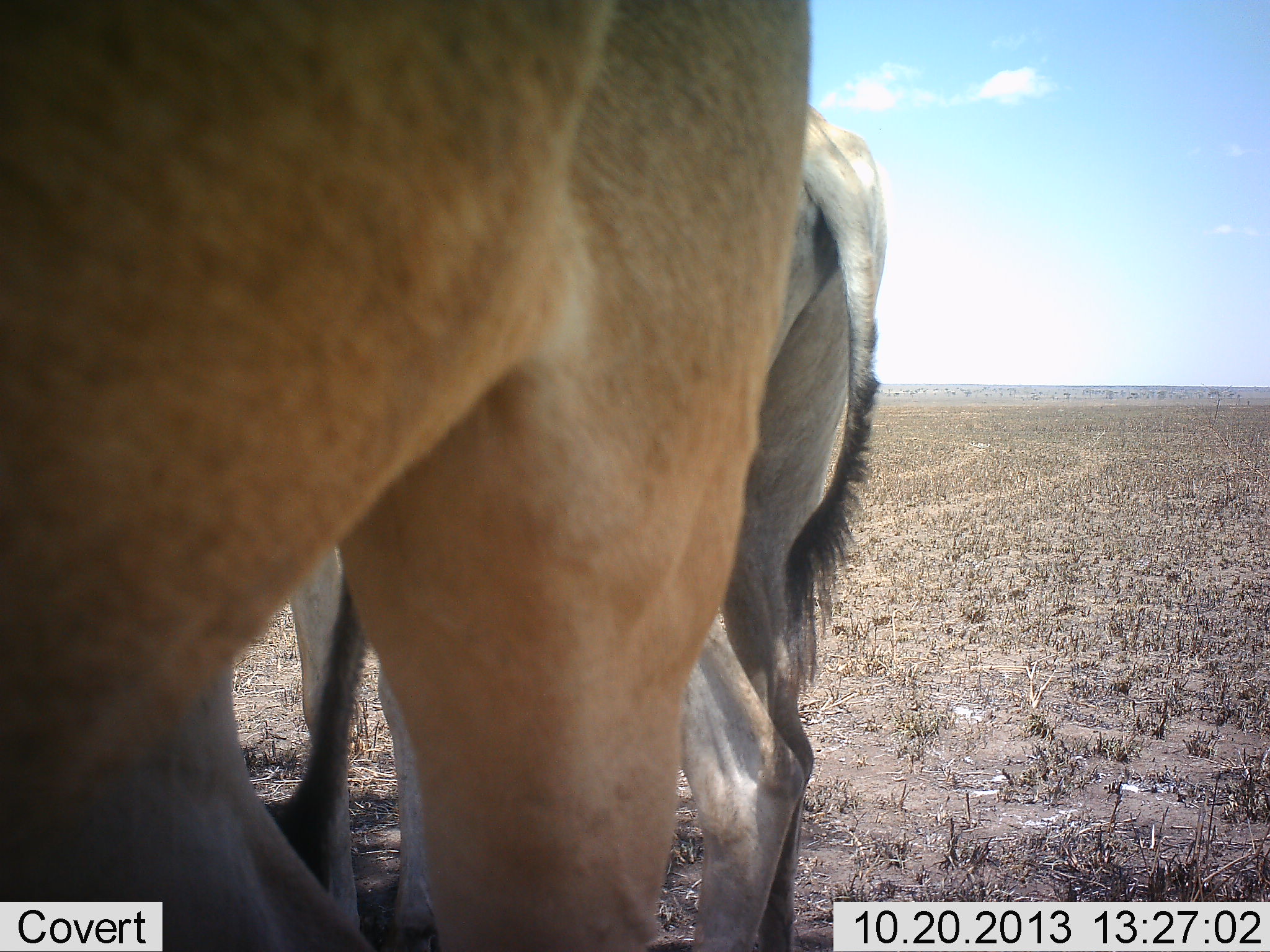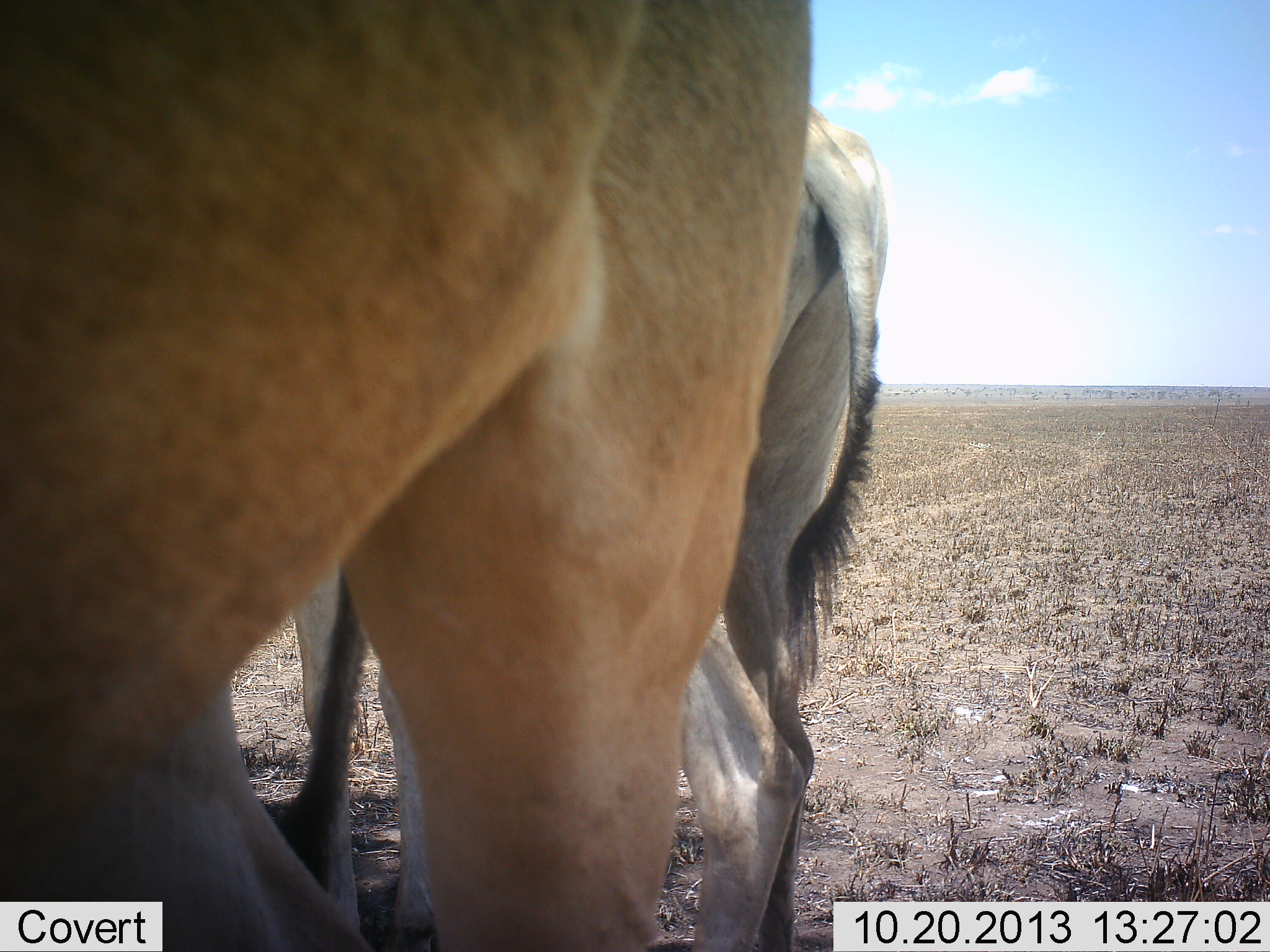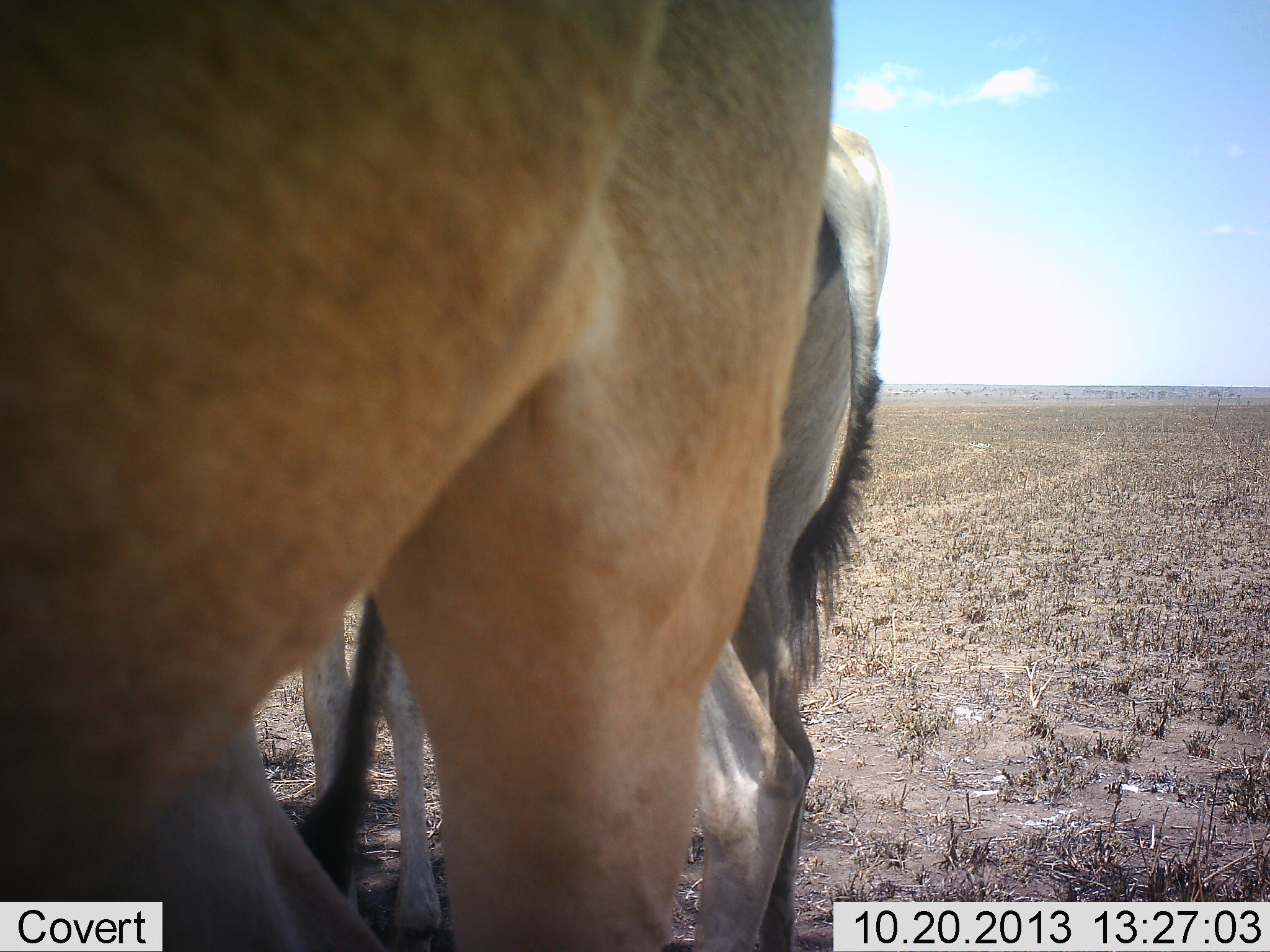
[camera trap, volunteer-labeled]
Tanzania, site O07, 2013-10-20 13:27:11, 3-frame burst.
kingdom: Animalia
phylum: Chordata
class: Mammalia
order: Artiodactyla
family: Bovidae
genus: Alcelaphus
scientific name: Alcelaphus buselaphus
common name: hartebeest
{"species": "hartebeest (Alcelaphus buselaphus)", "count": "2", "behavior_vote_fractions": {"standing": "100%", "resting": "0%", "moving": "0%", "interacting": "0%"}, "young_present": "0%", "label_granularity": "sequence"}